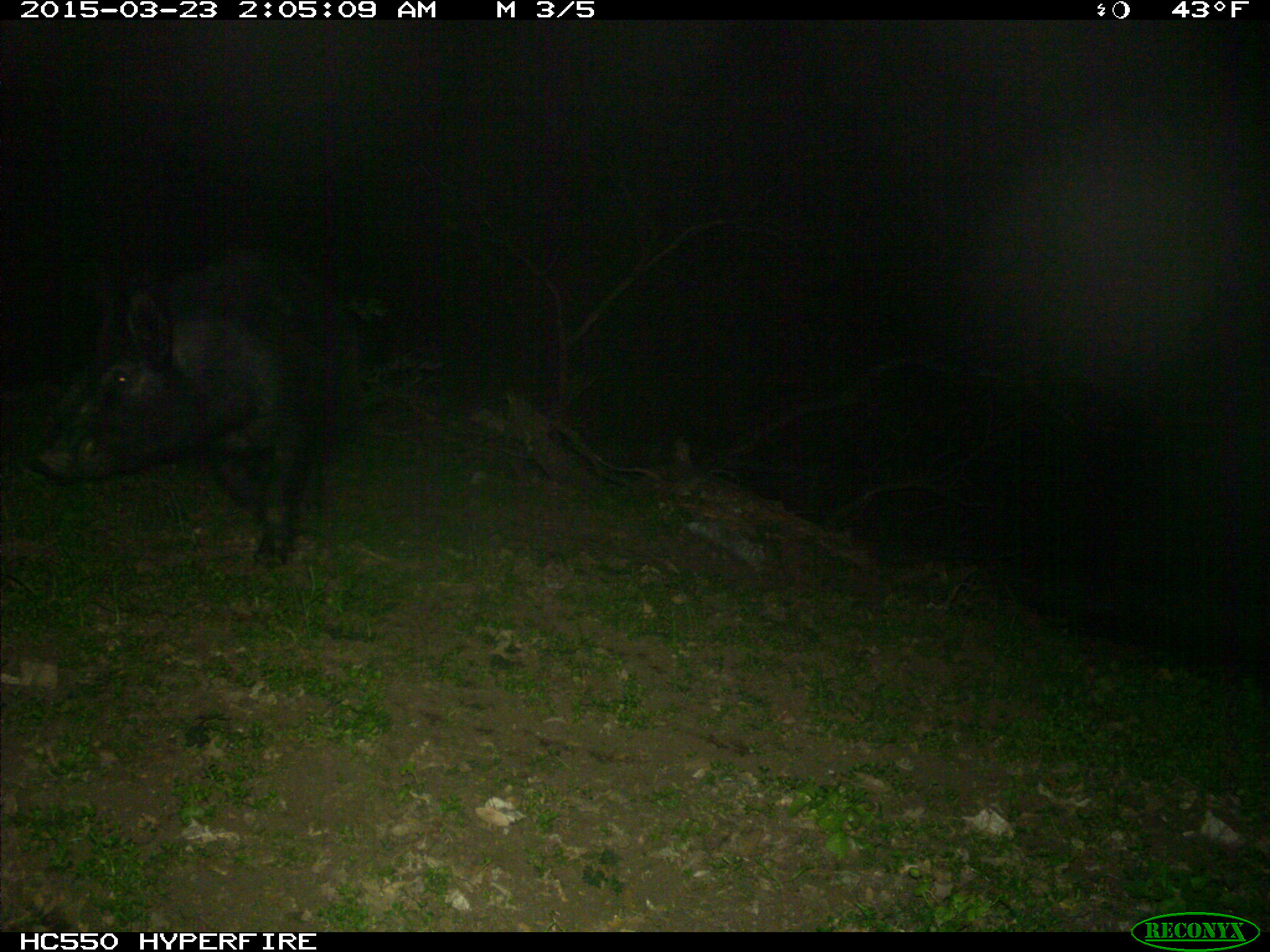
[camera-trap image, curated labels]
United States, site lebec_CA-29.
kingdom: Animalia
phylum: Chordata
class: Mammalia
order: Artiodactyla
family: Suidae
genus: Sus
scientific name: Sus scrofa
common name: wild boar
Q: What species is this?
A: Sus scrofa (wild boar).